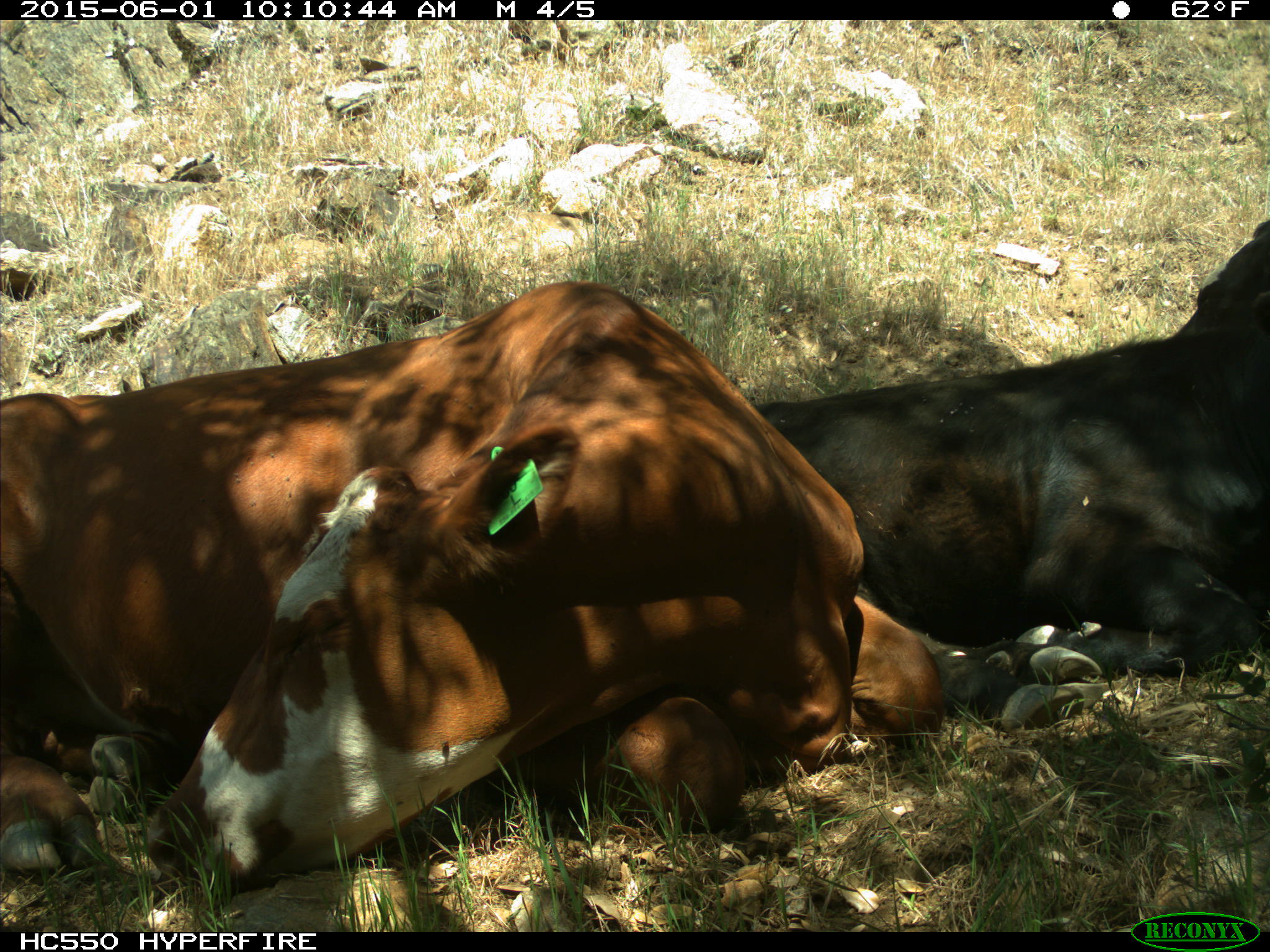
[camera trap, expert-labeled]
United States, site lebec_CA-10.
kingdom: Animalia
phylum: Chordata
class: Mammalia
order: Artiodactyla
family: Bovidae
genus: Bos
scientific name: Bos taurus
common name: domestic cow